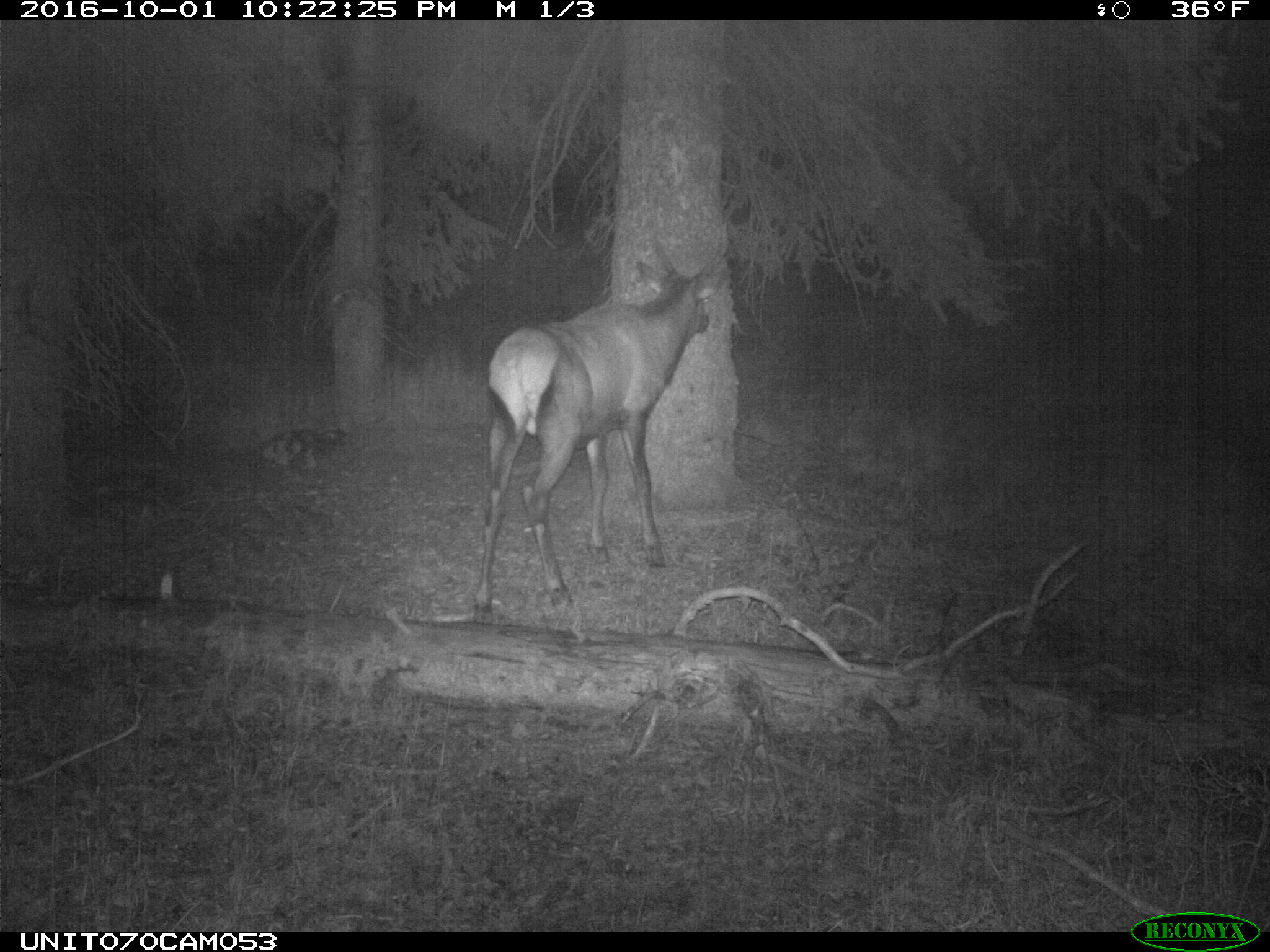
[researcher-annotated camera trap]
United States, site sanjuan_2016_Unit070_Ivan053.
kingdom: Animalia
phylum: Chordata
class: Mammalia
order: Artiodactyla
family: Cervidae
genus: Cervus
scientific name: Cervus elaphus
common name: red deer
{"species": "Cervus elaphus (red deer)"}